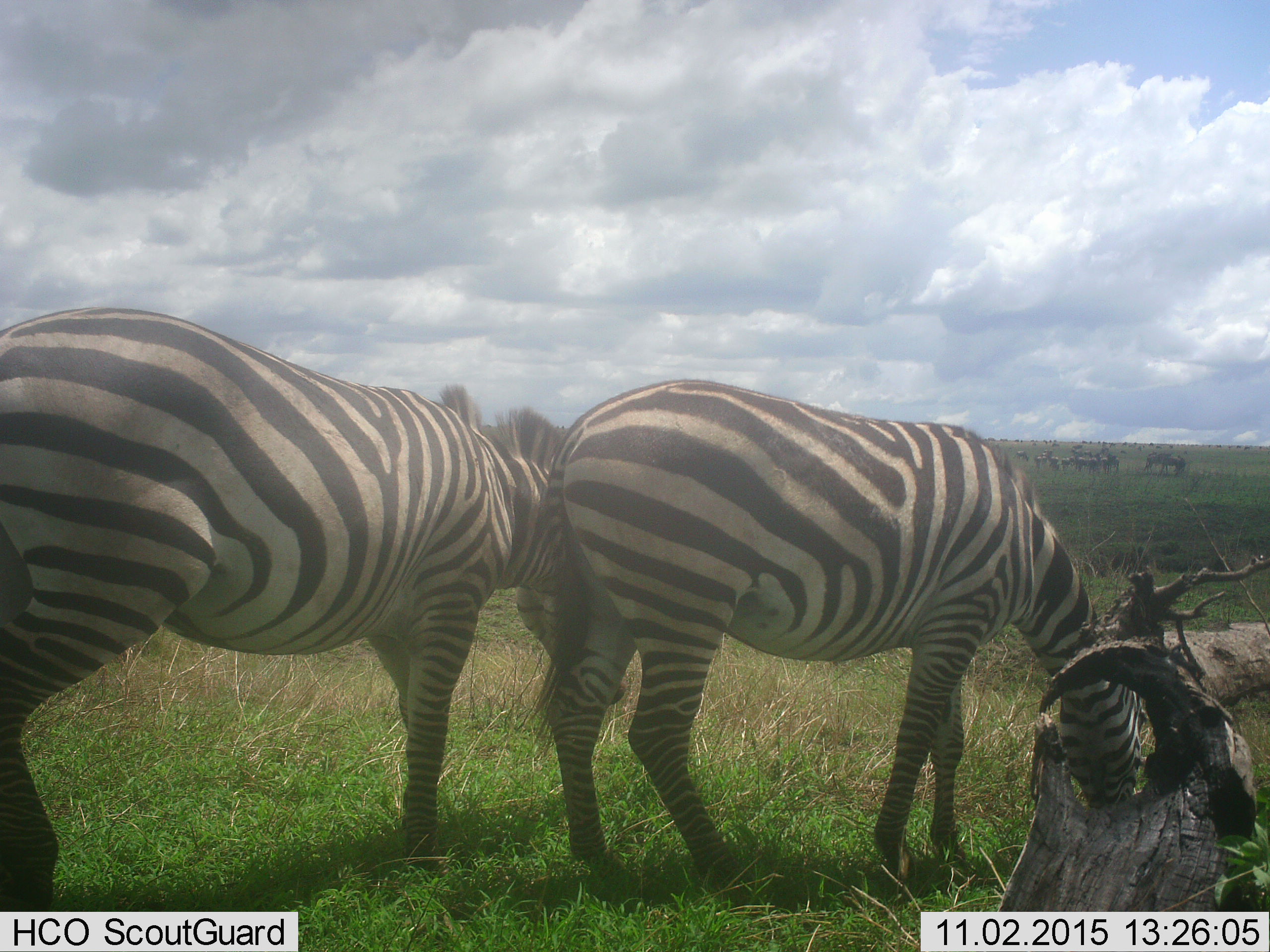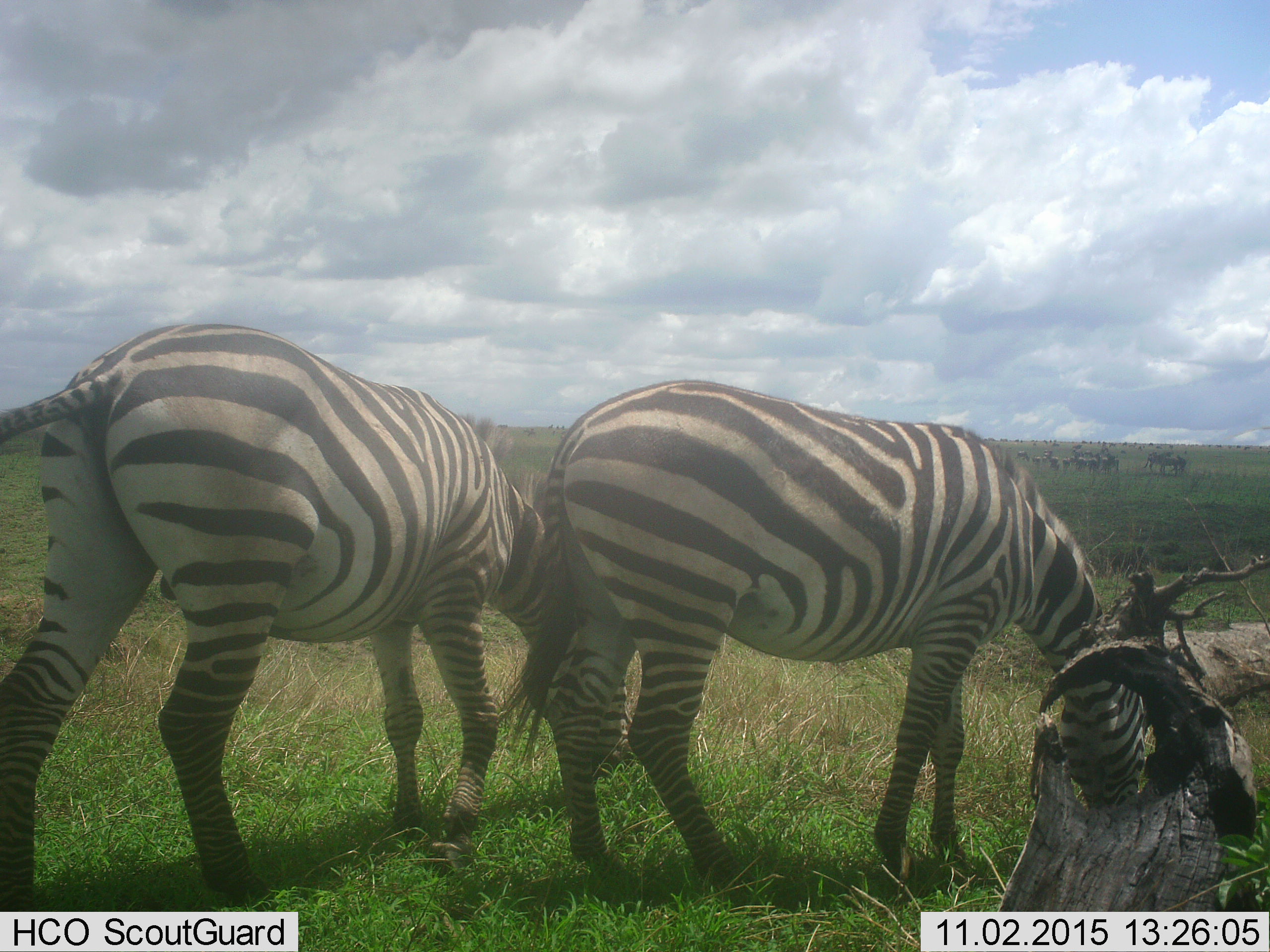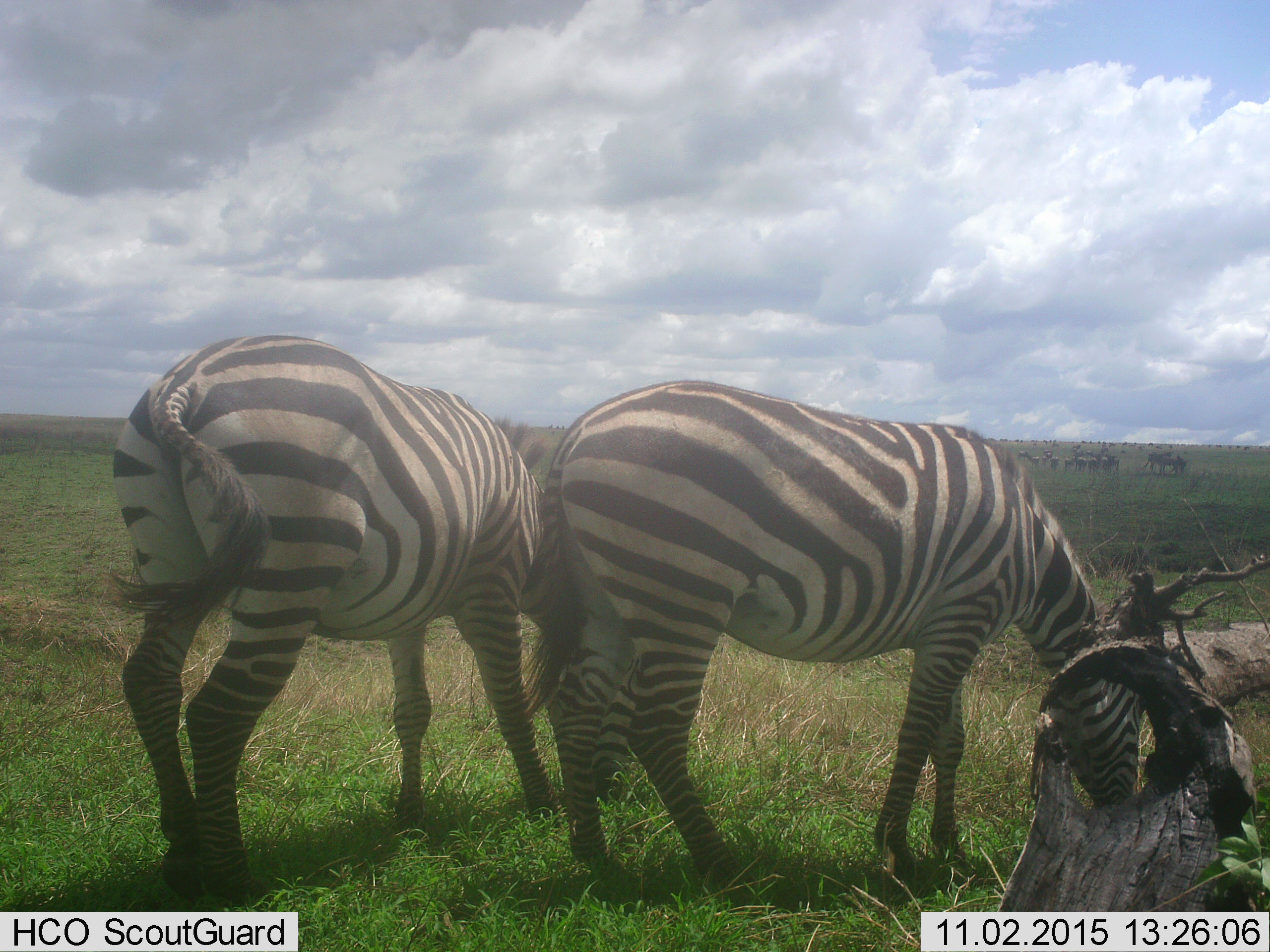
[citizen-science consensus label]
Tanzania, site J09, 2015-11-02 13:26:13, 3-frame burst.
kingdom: Animalia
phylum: Chordata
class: Mammalia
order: Perissodactyla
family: Equidae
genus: Equus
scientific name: Equus quagga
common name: plains zebra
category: zebra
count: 2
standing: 33%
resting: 0%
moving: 56%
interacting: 0%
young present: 0%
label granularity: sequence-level